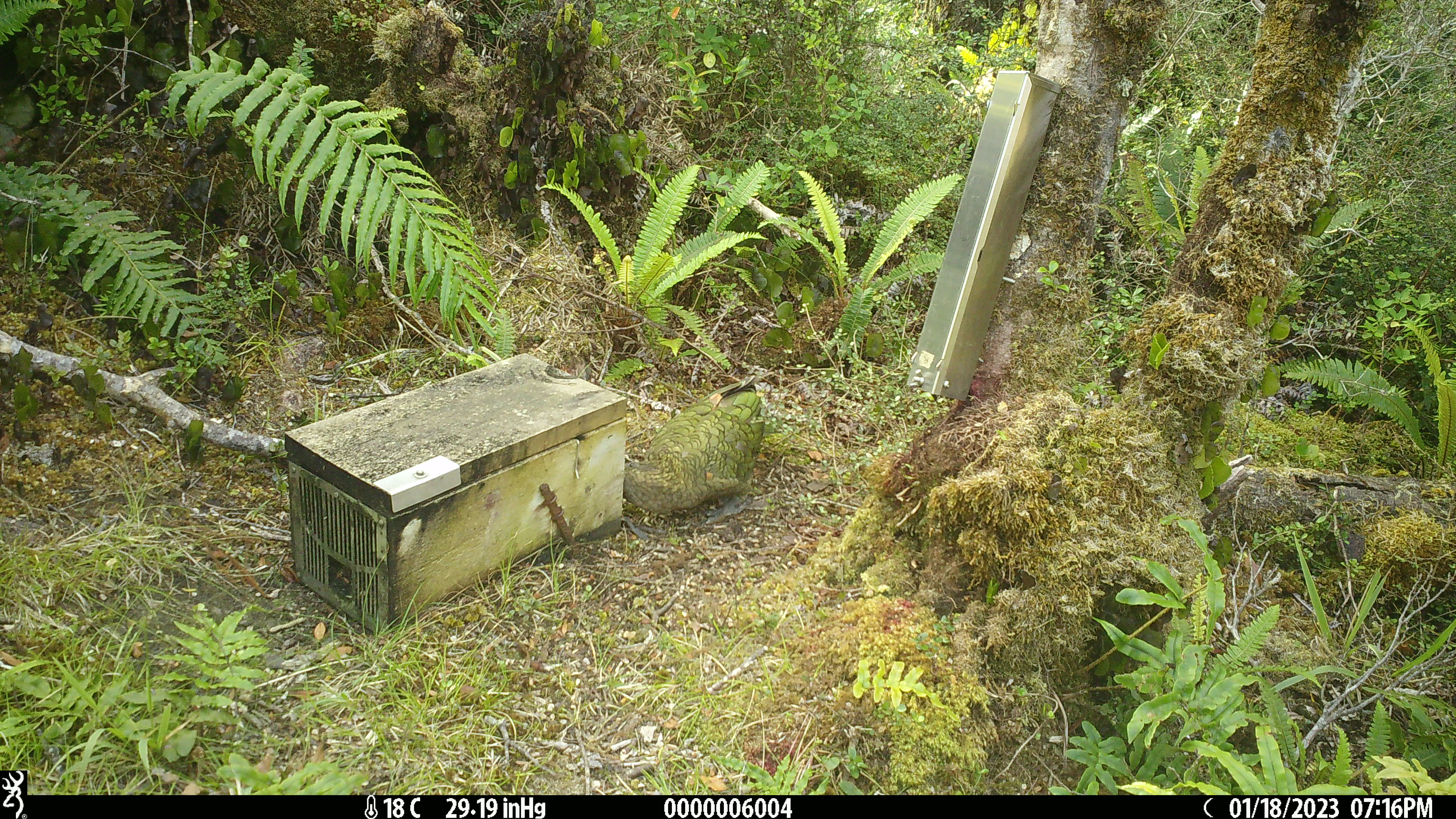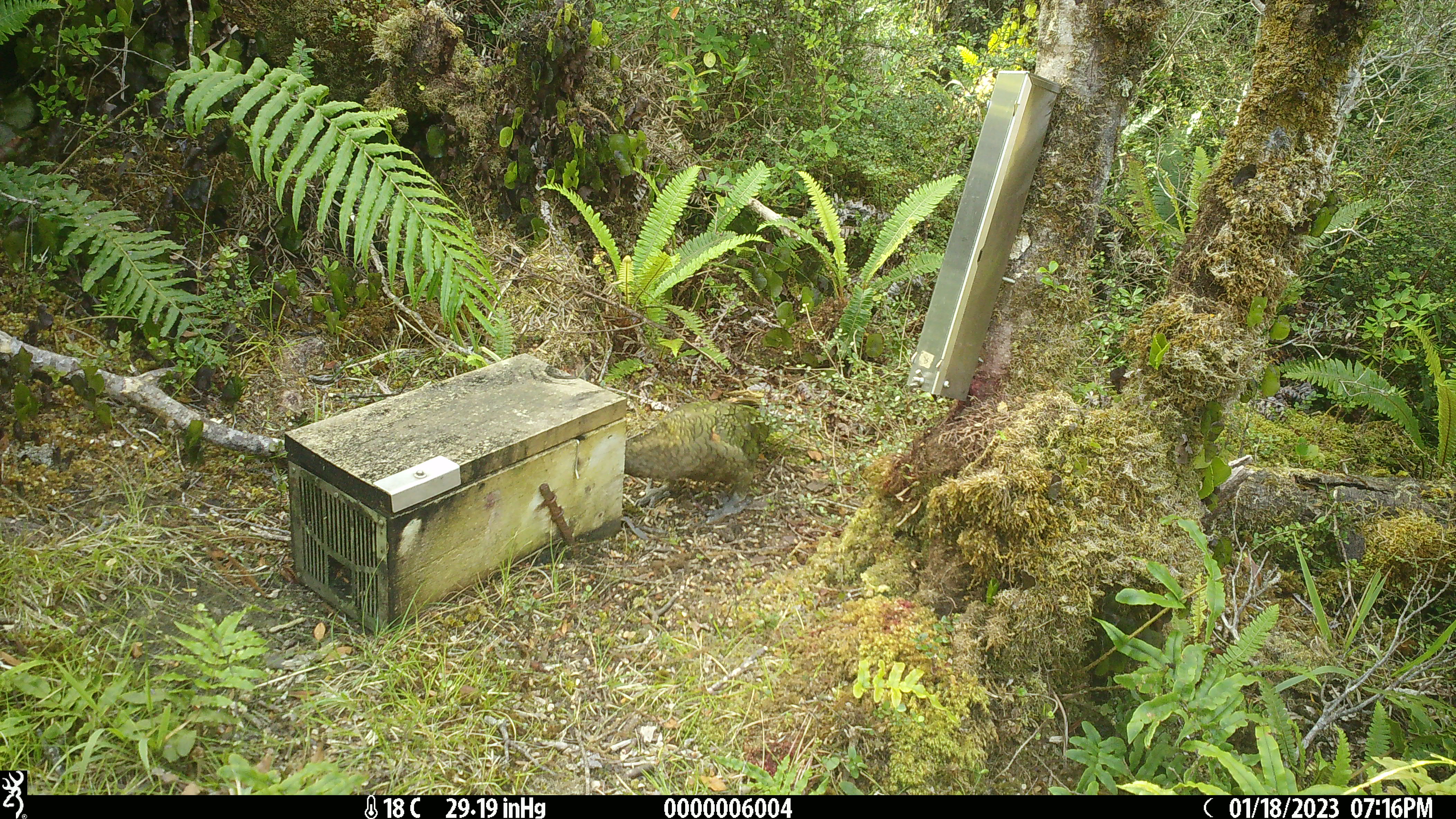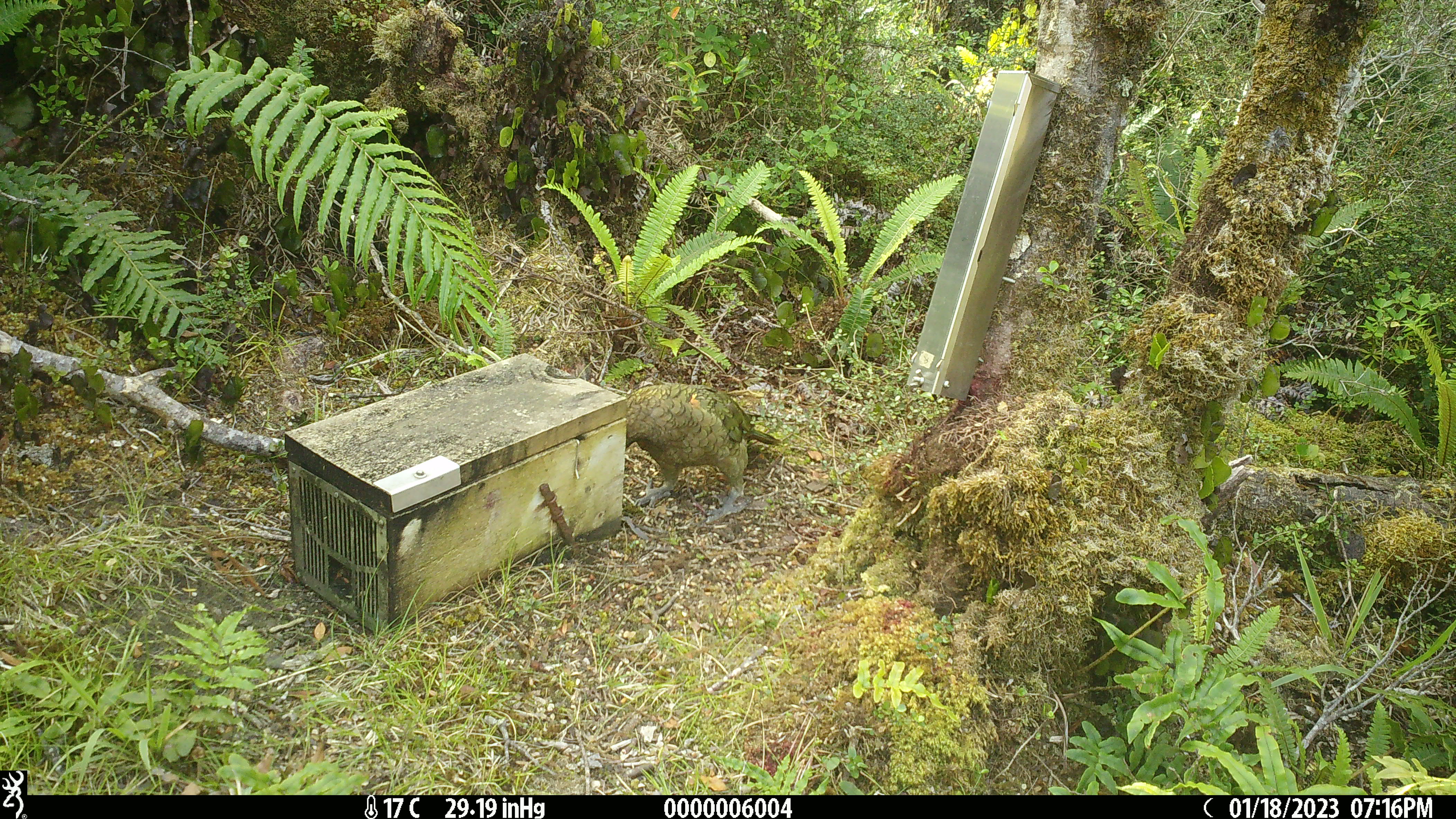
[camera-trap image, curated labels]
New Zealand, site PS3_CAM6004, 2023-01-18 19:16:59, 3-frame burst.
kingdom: Animalia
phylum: Chordata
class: Aves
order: Psittaciformes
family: Strigopidae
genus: Nestor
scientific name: Nestor notabilis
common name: kea